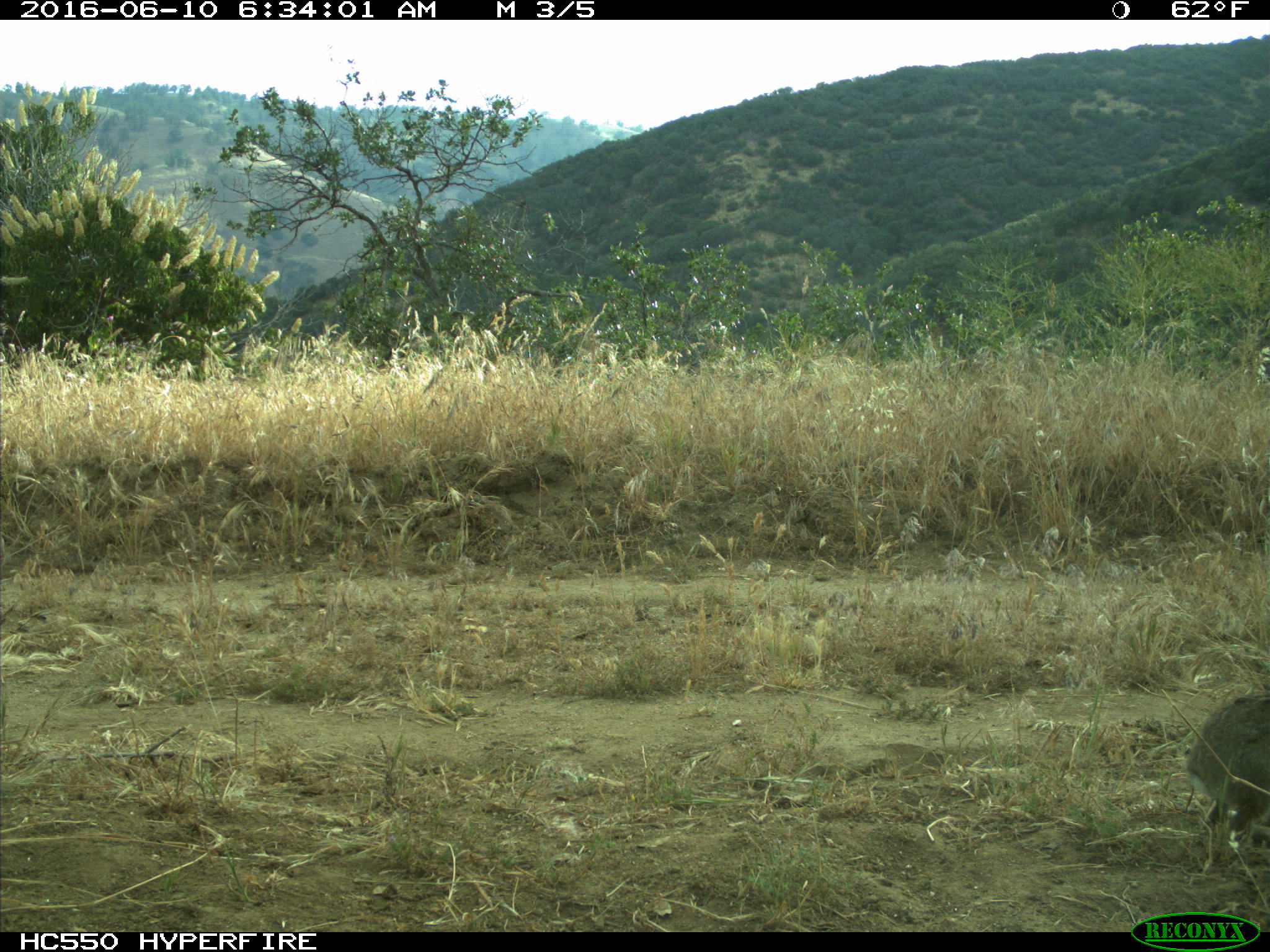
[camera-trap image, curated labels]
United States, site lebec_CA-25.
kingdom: Animalia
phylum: Chordata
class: Mammalia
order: Lagomorpha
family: Leporidae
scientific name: Leporidae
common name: rabbits and hares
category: unidentified rabbit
Unidentified rabbit (rabbits and hares) (Leporidae).